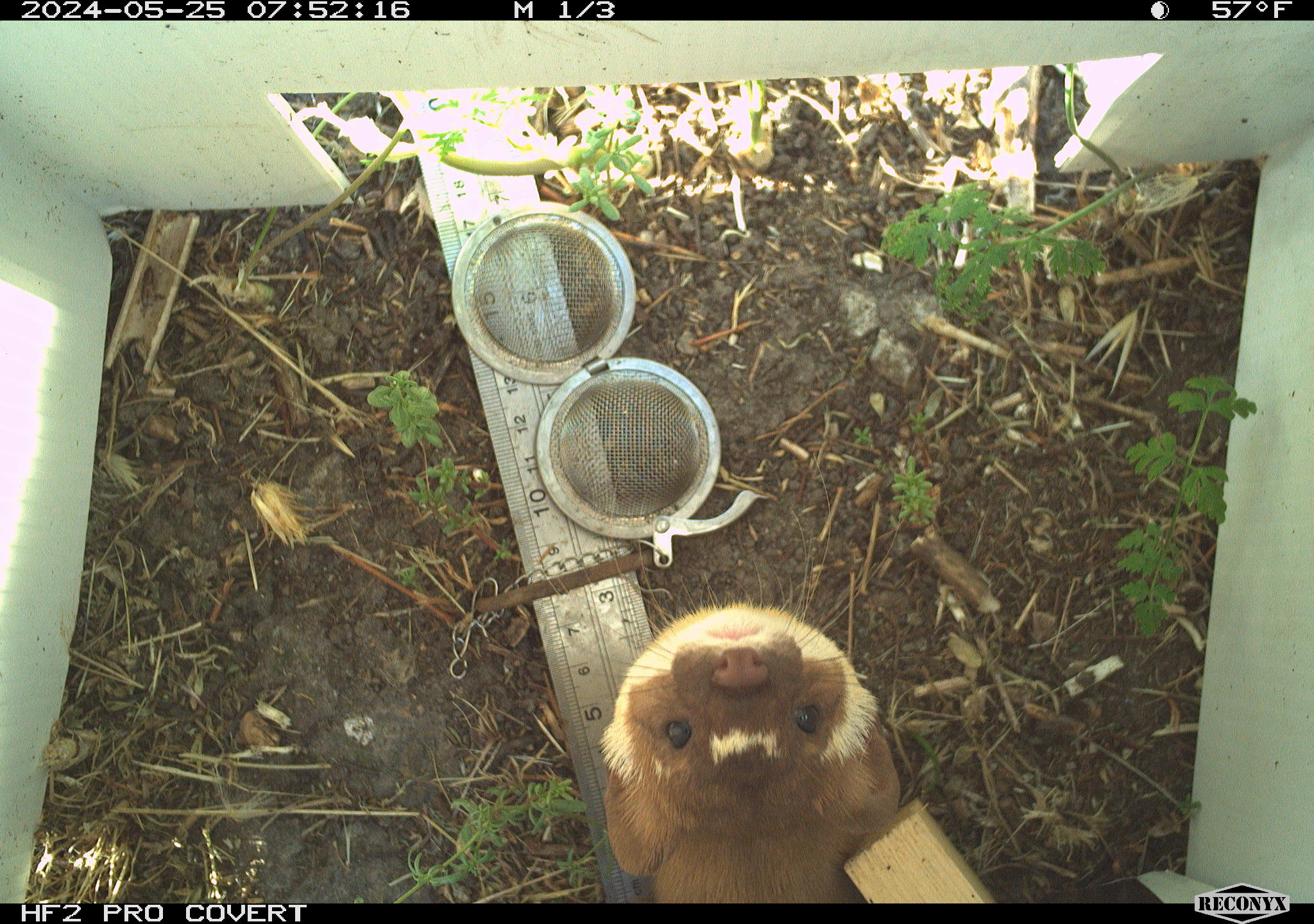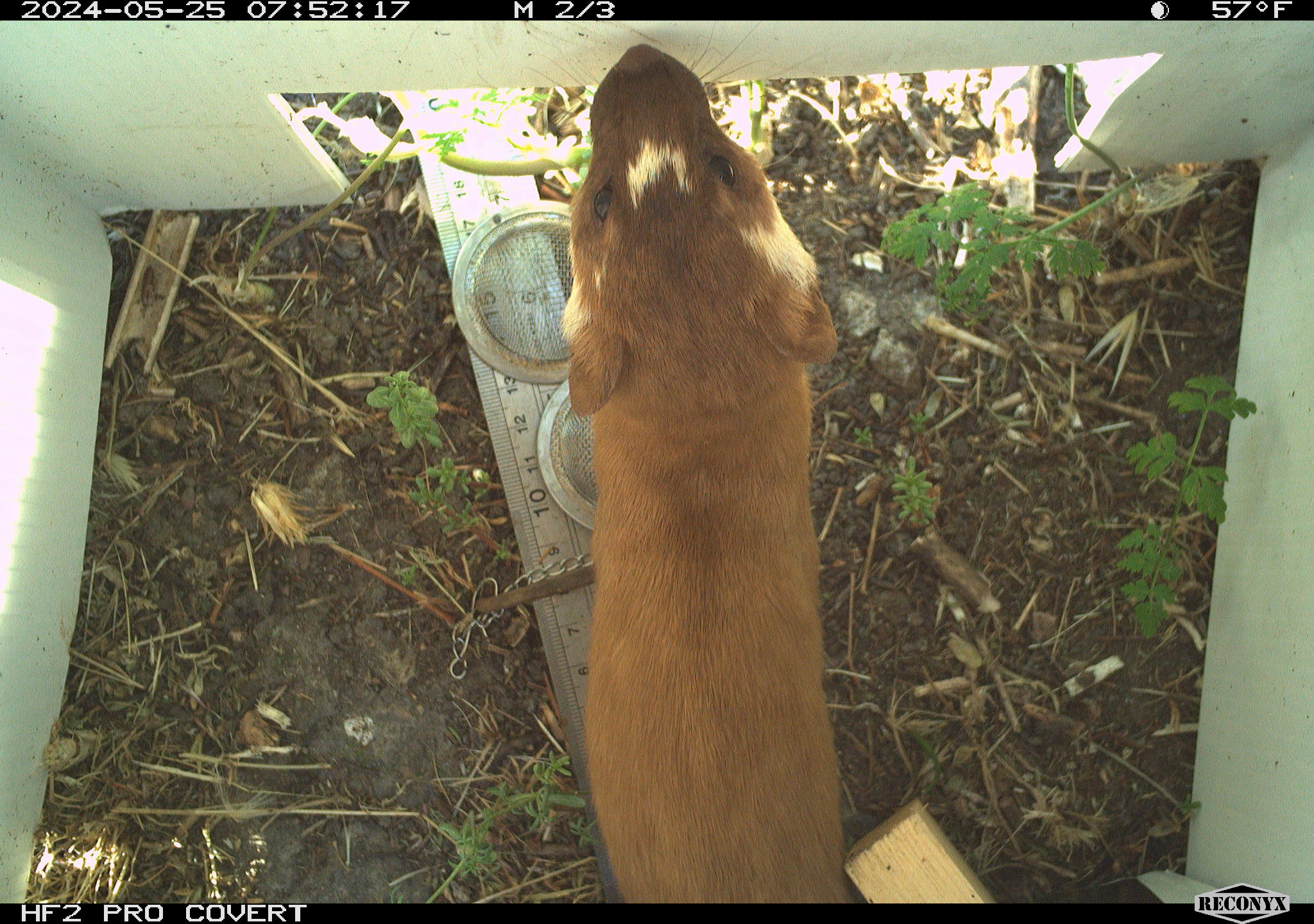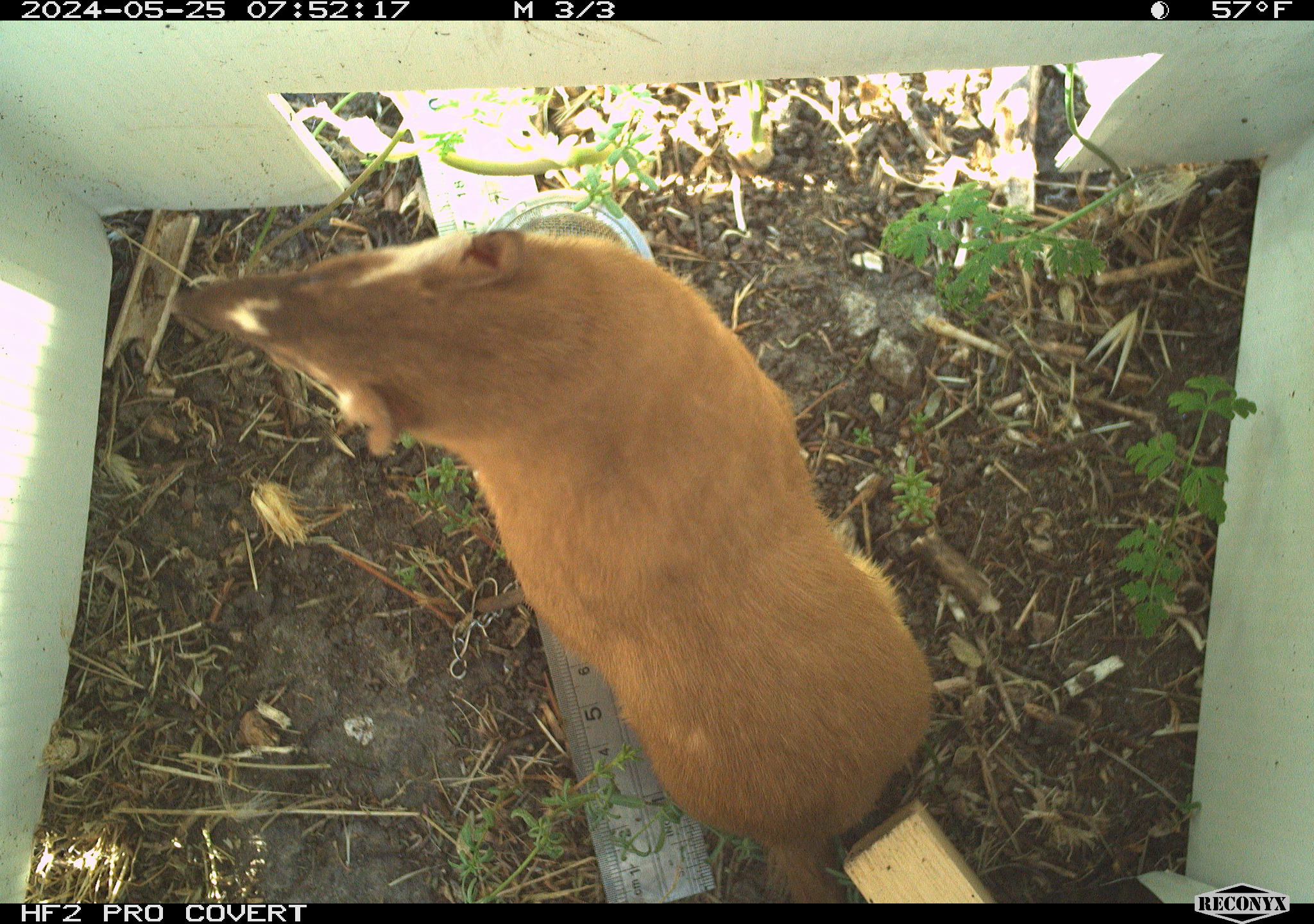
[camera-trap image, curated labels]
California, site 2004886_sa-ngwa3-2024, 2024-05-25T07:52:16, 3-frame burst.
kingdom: Animalia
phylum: Chordata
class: Mammalia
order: Carnivora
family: Mustelidae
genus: Neogale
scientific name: Neogale frenata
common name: long-tailed weasel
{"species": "long-tailed weasel (Neogale frenata)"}